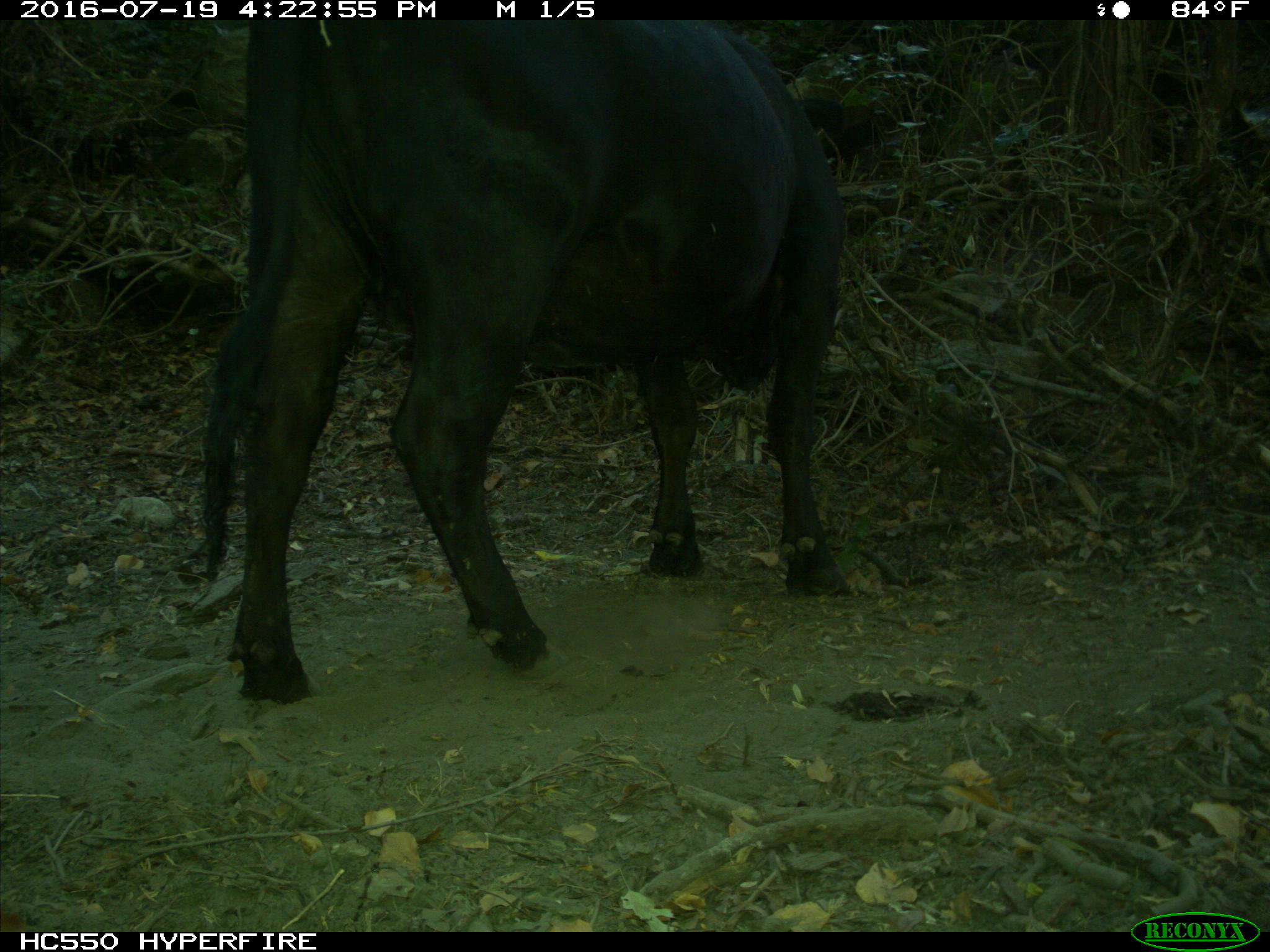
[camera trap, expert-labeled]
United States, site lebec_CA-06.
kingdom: Animalia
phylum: Chordata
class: Mammalia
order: Artiodactyla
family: Bovidae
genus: Bos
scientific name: Bos taurus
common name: domestic cow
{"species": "Bos taurus (domestic cow)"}